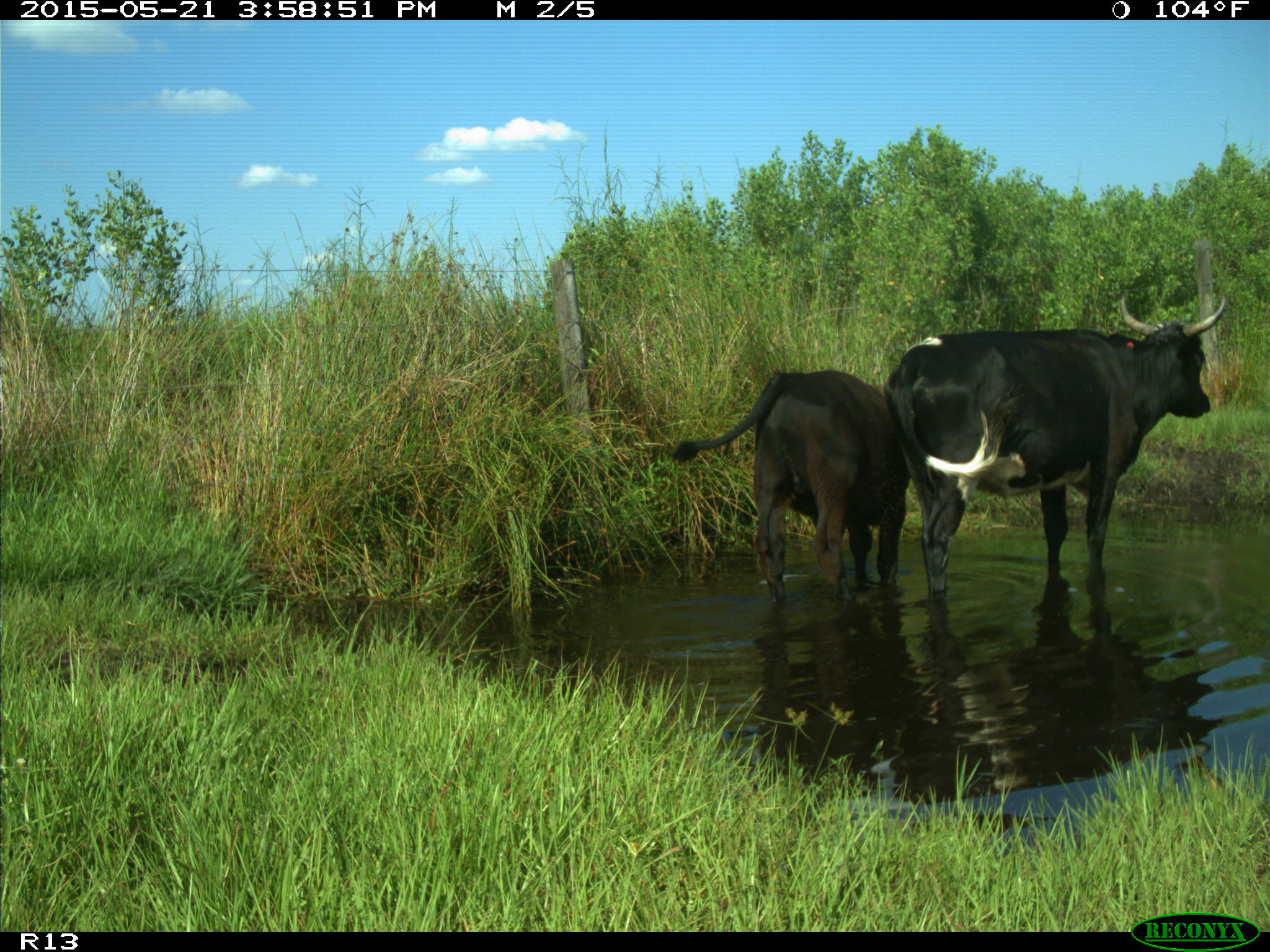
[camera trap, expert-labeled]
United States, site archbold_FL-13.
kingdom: Animalia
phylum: Chordata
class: Mammalia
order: Artiodactyla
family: Bovidae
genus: Bos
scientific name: Bos taurus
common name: domestic cow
Bos taurus (domestic cow).